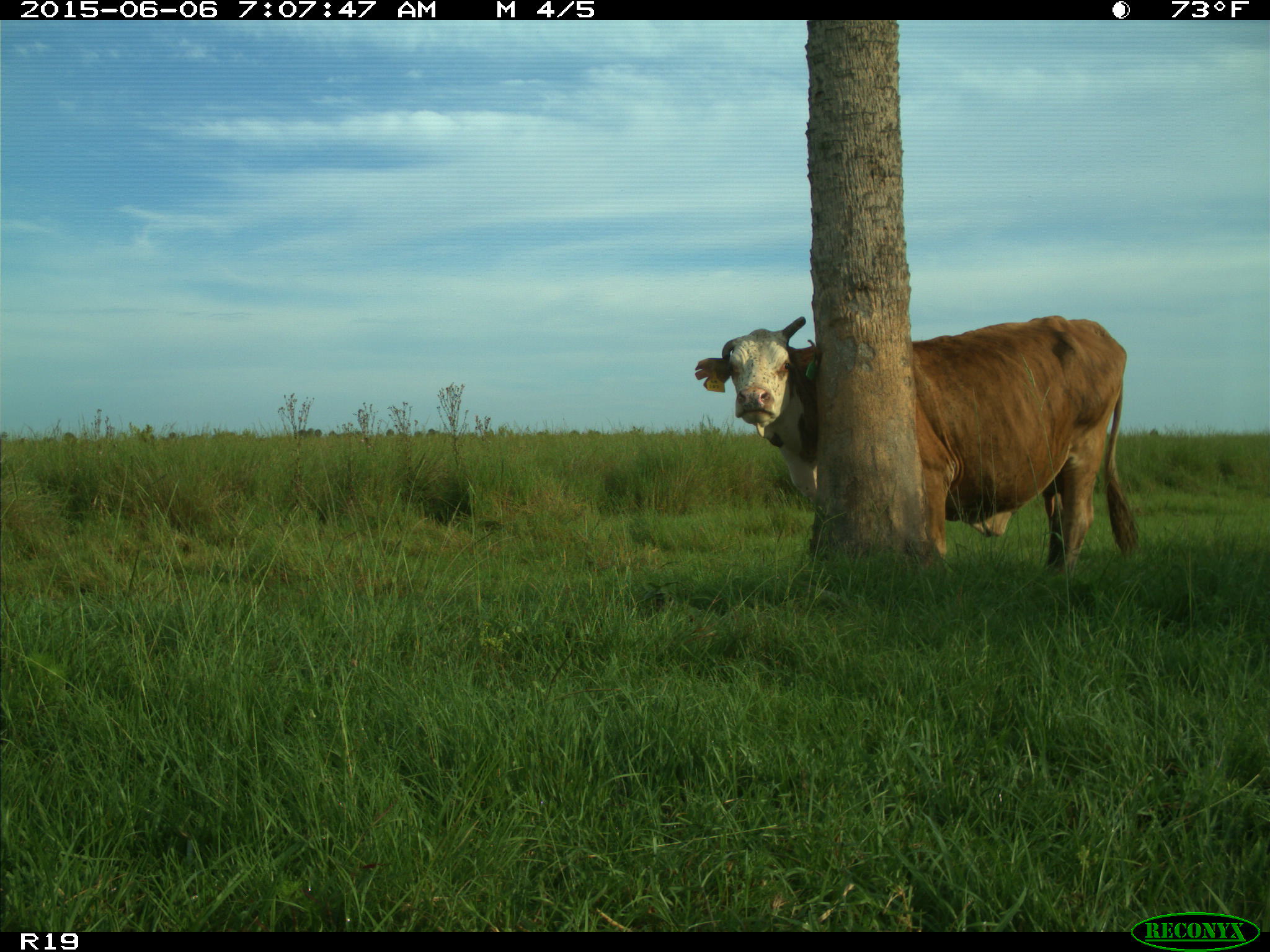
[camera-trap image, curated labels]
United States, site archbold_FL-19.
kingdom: Animalia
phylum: Chordata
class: Mammalia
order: Artiodactyla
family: Bovidae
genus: Bos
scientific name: Bos taurus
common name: domestic cow